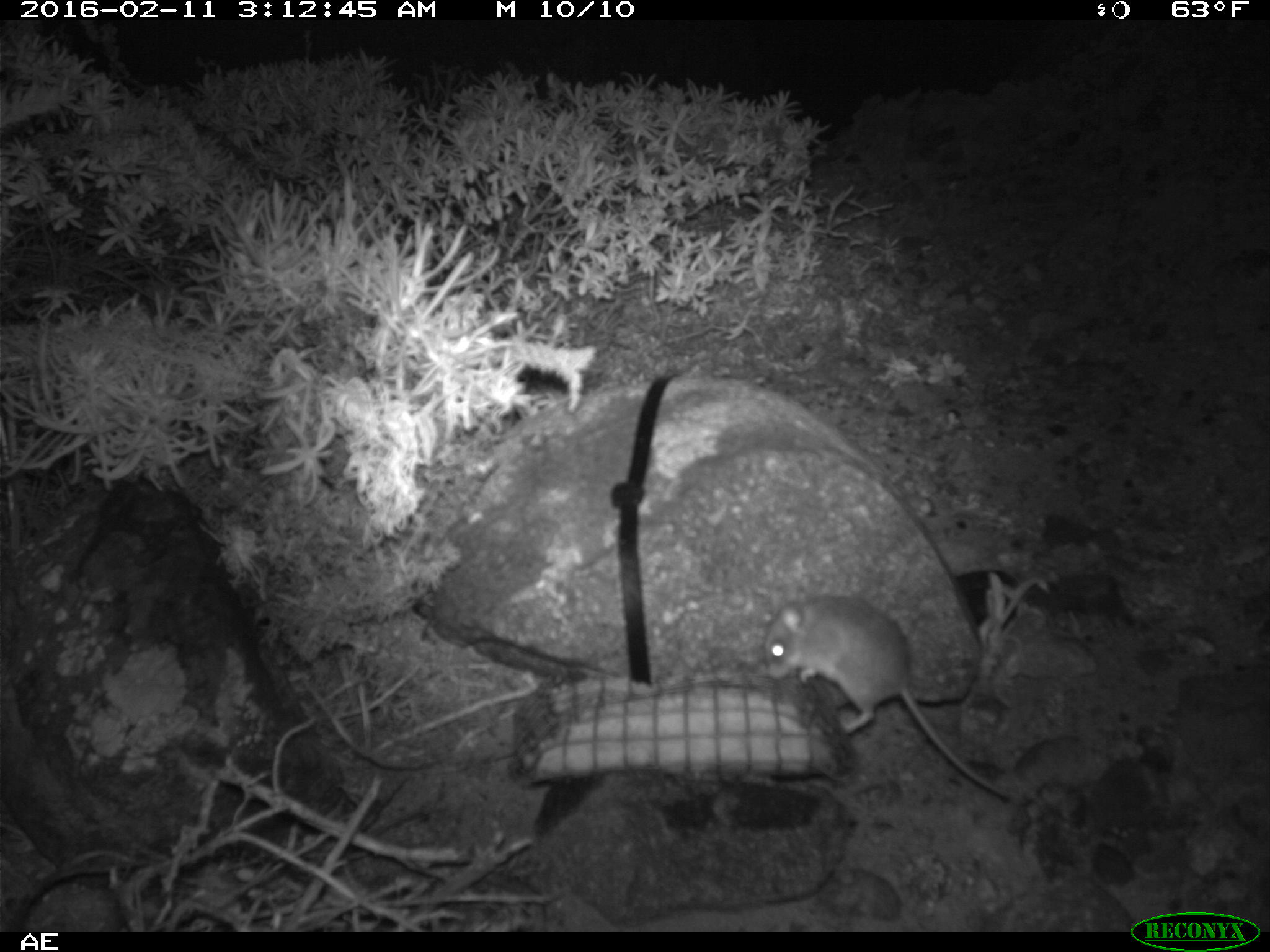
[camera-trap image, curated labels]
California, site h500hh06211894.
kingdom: Animalia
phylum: Chordata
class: Mammalia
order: Rodentia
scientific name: Rodentia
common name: rodent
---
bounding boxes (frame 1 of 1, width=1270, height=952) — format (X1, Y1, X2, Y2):
rodent: (762, 599, 1013, 803)